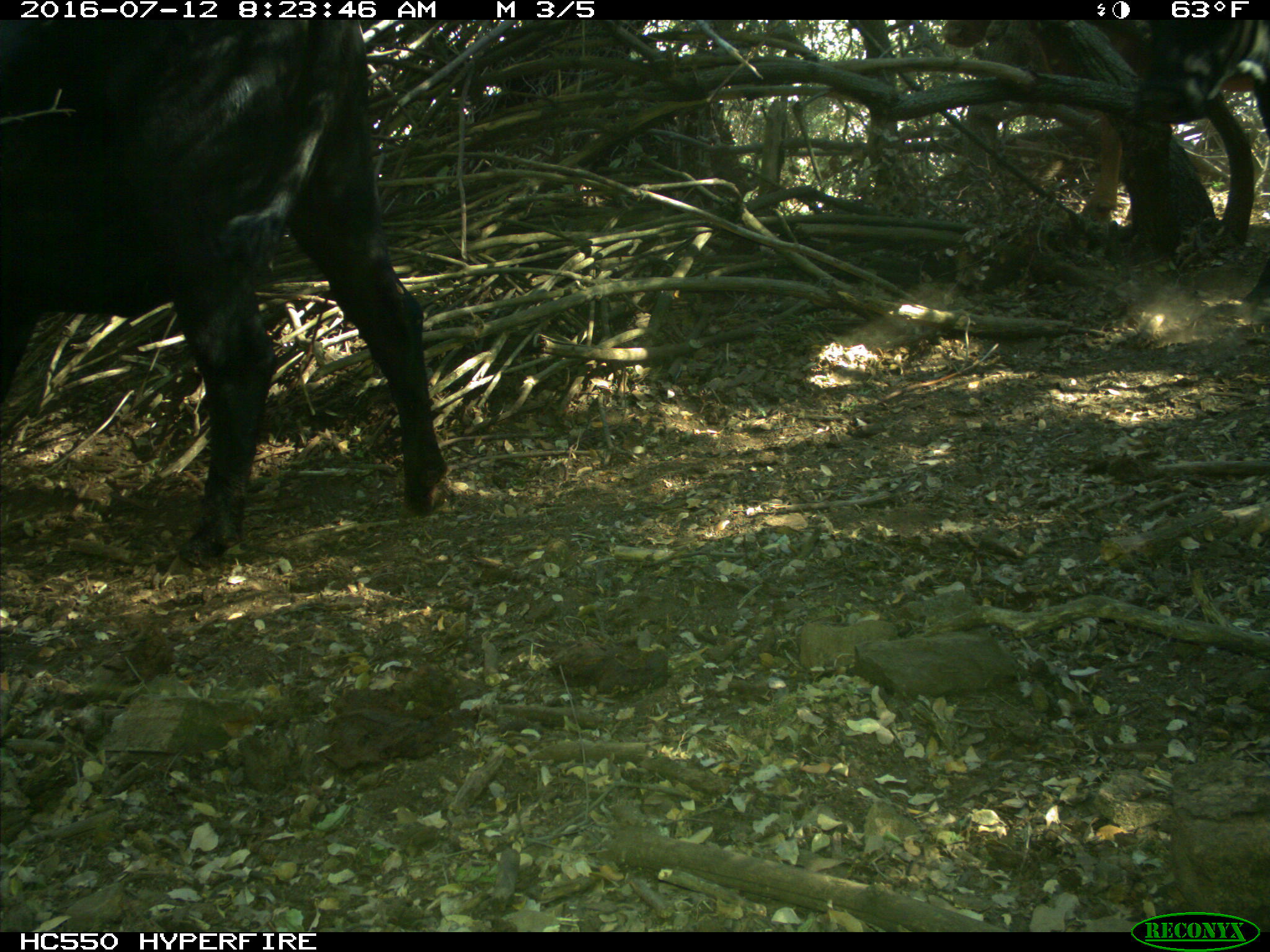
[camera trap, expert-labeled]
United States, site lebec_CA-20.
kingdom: Animalia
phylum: Chordata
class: Mammalia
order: Artiodactyla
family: Bovidae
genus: Bos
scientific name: Bos taurus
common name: domestic cow